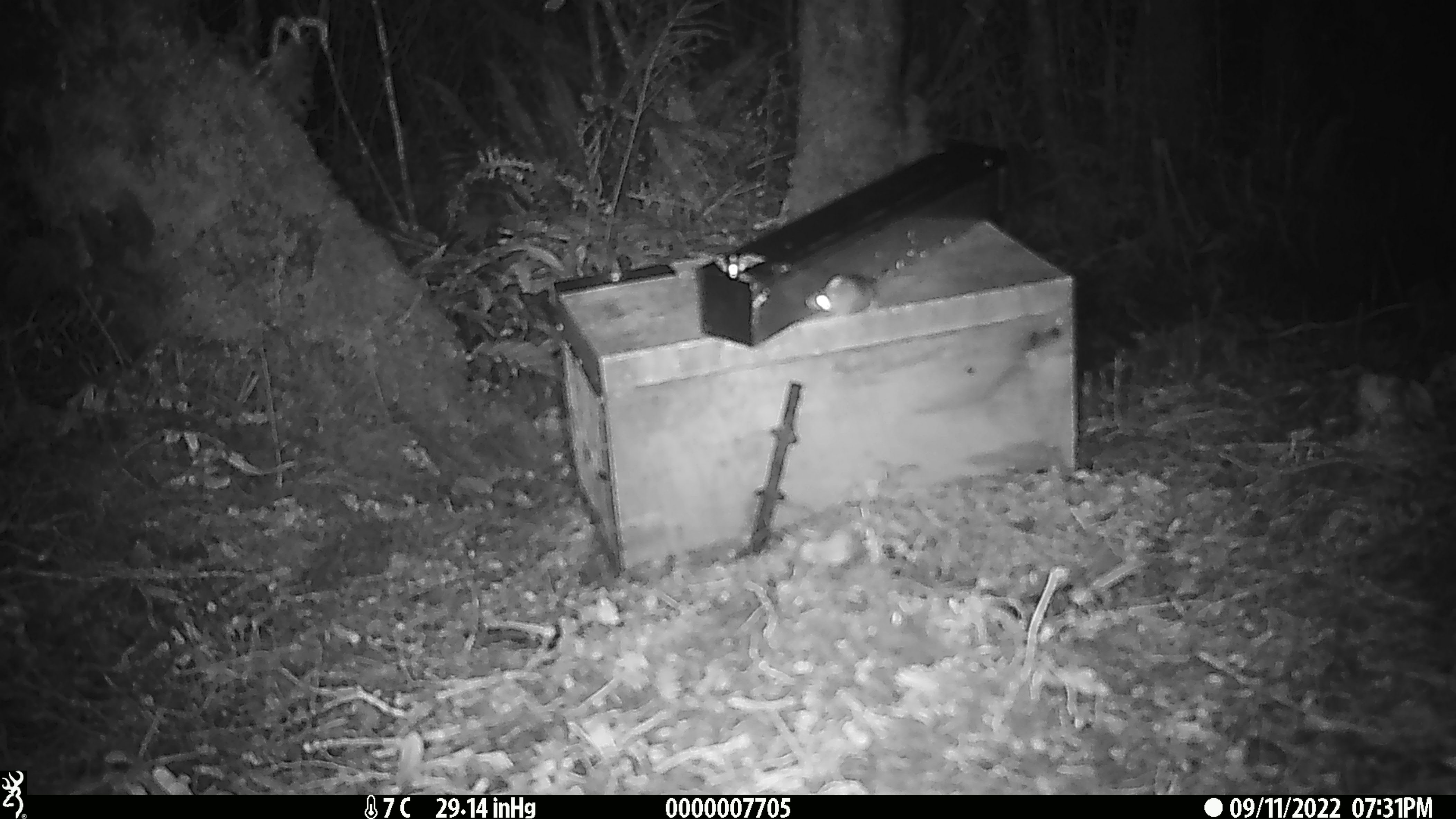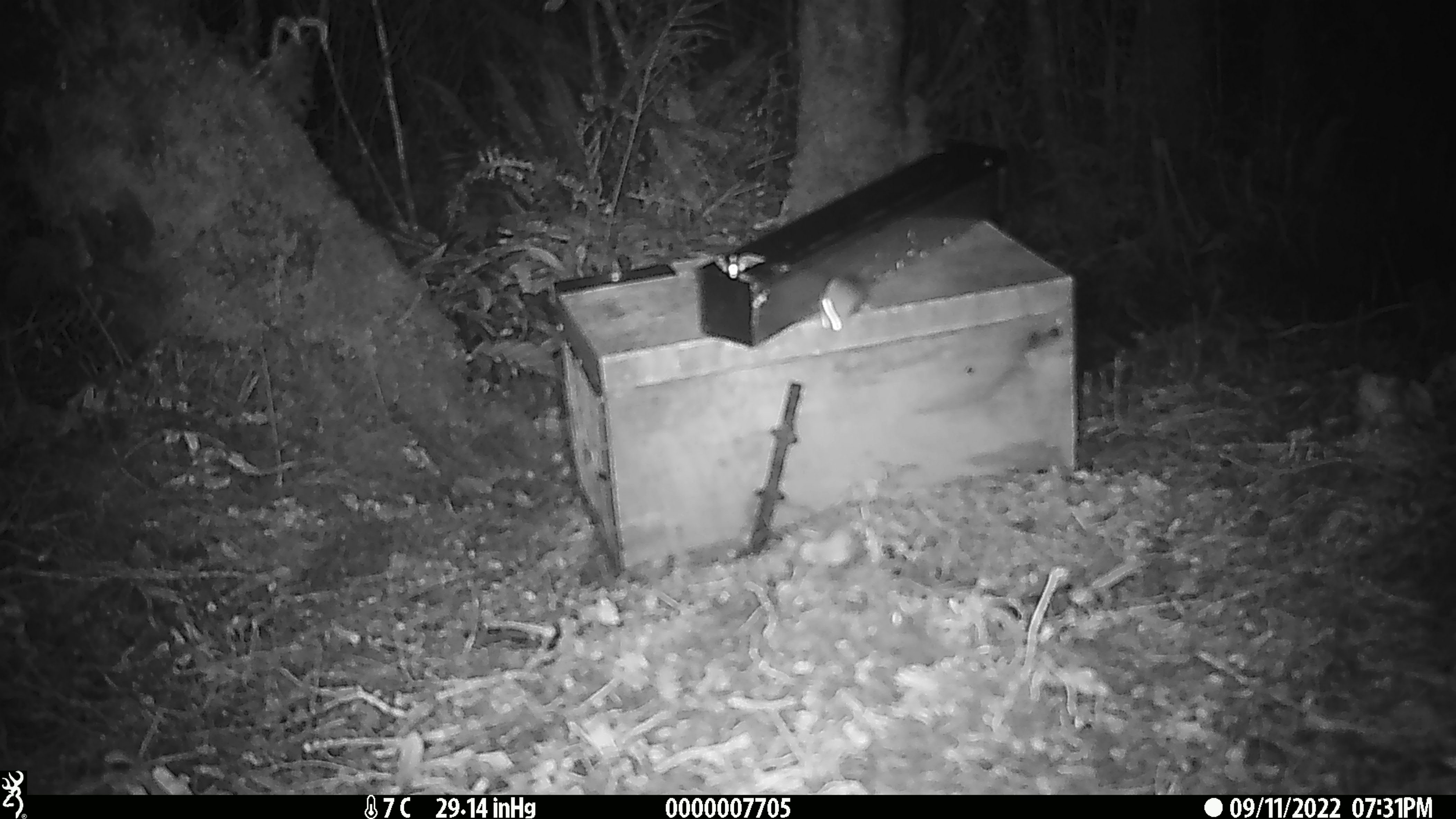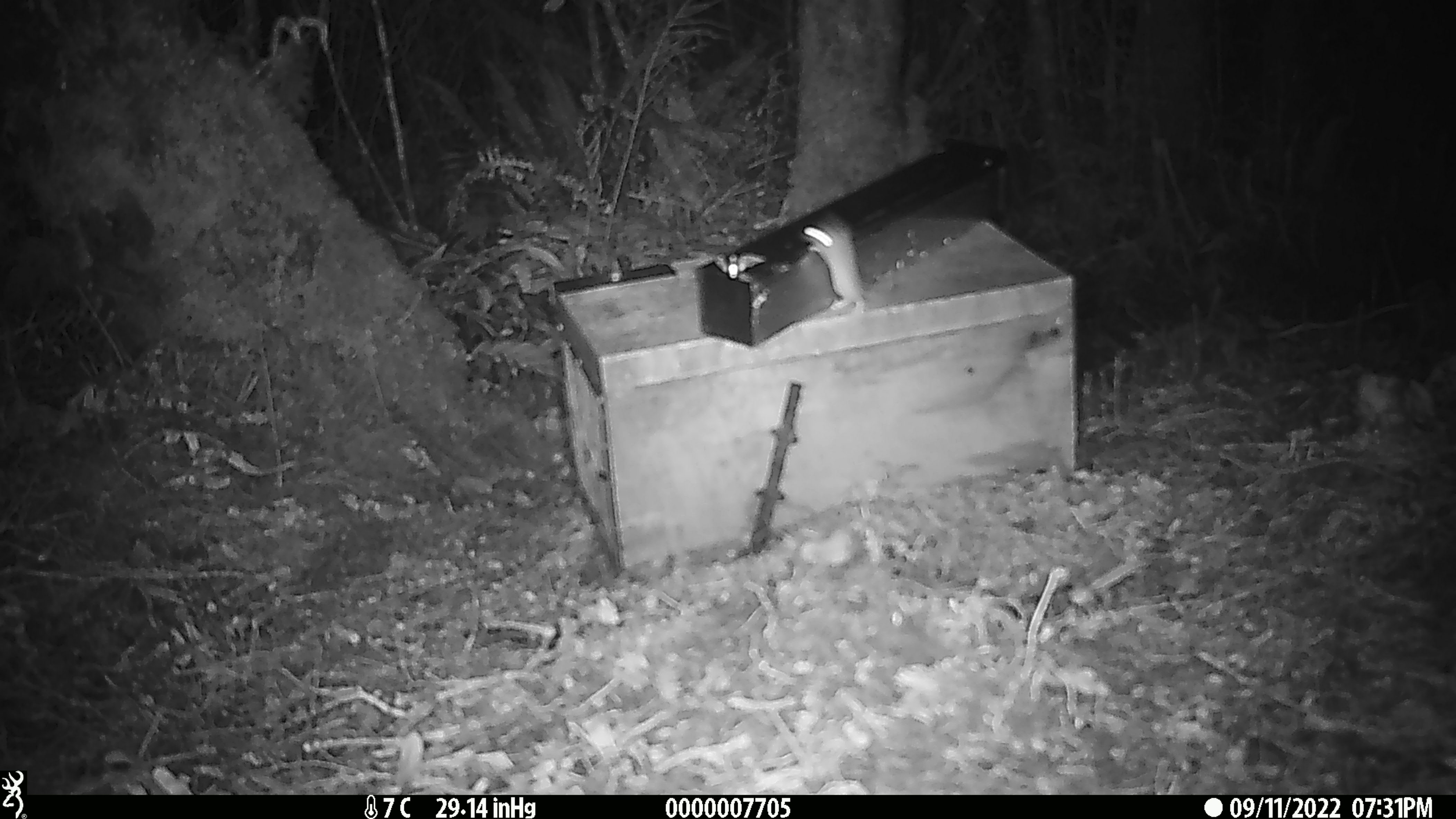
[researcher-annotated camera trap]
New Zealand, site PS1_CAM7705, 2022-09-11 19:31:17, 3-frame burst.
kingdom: Animalia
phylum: Chordata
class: Mammalia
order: Rodentia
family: Muridae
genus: Mus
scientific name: Mus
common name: mouse